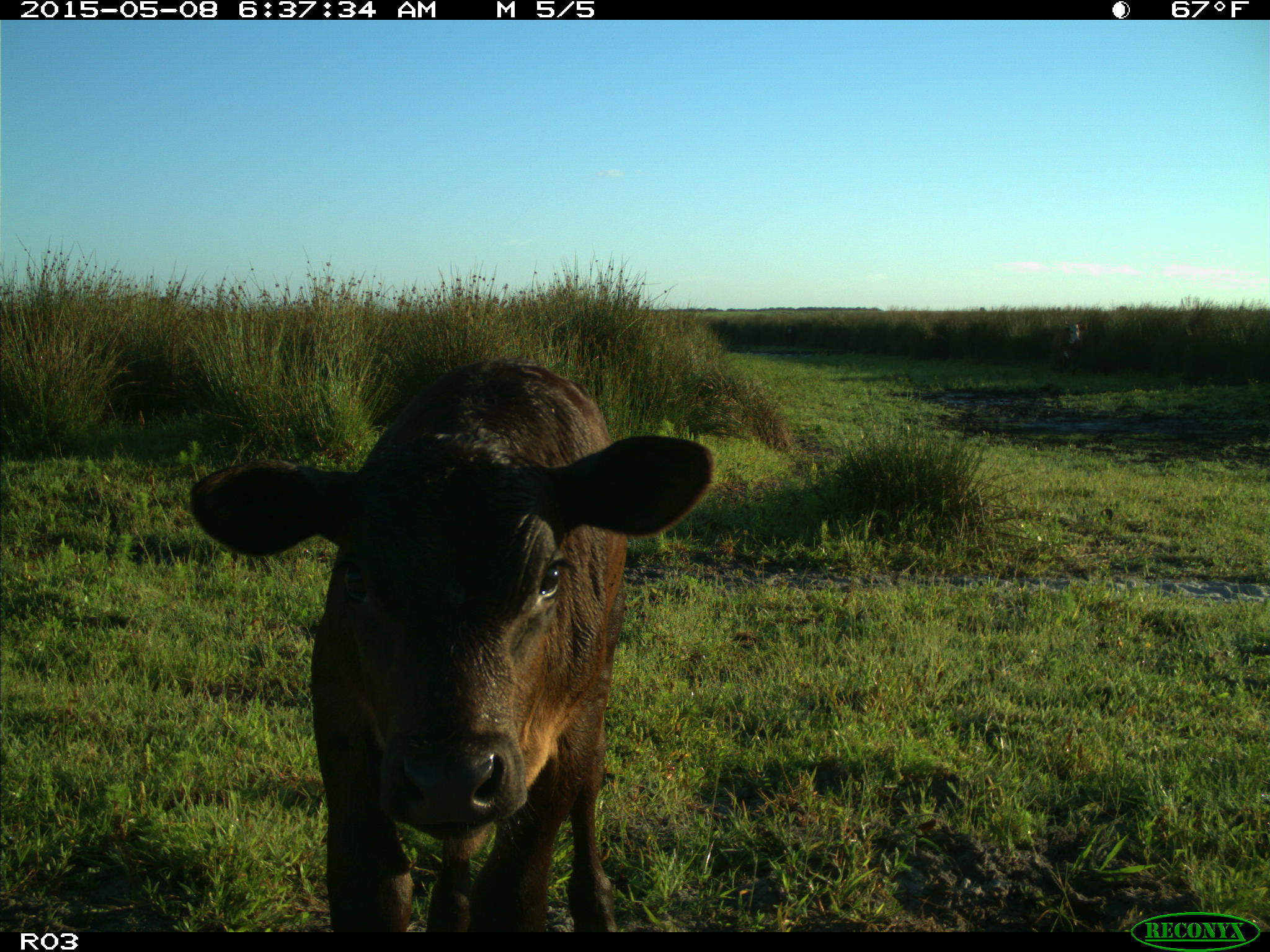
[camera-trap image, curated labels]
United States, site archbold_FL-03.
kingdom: Animalia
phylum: Chordata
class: Mammalia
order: Artiodactyla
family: Bovidae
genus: Bos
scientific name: Bos taurus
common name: domestic cow